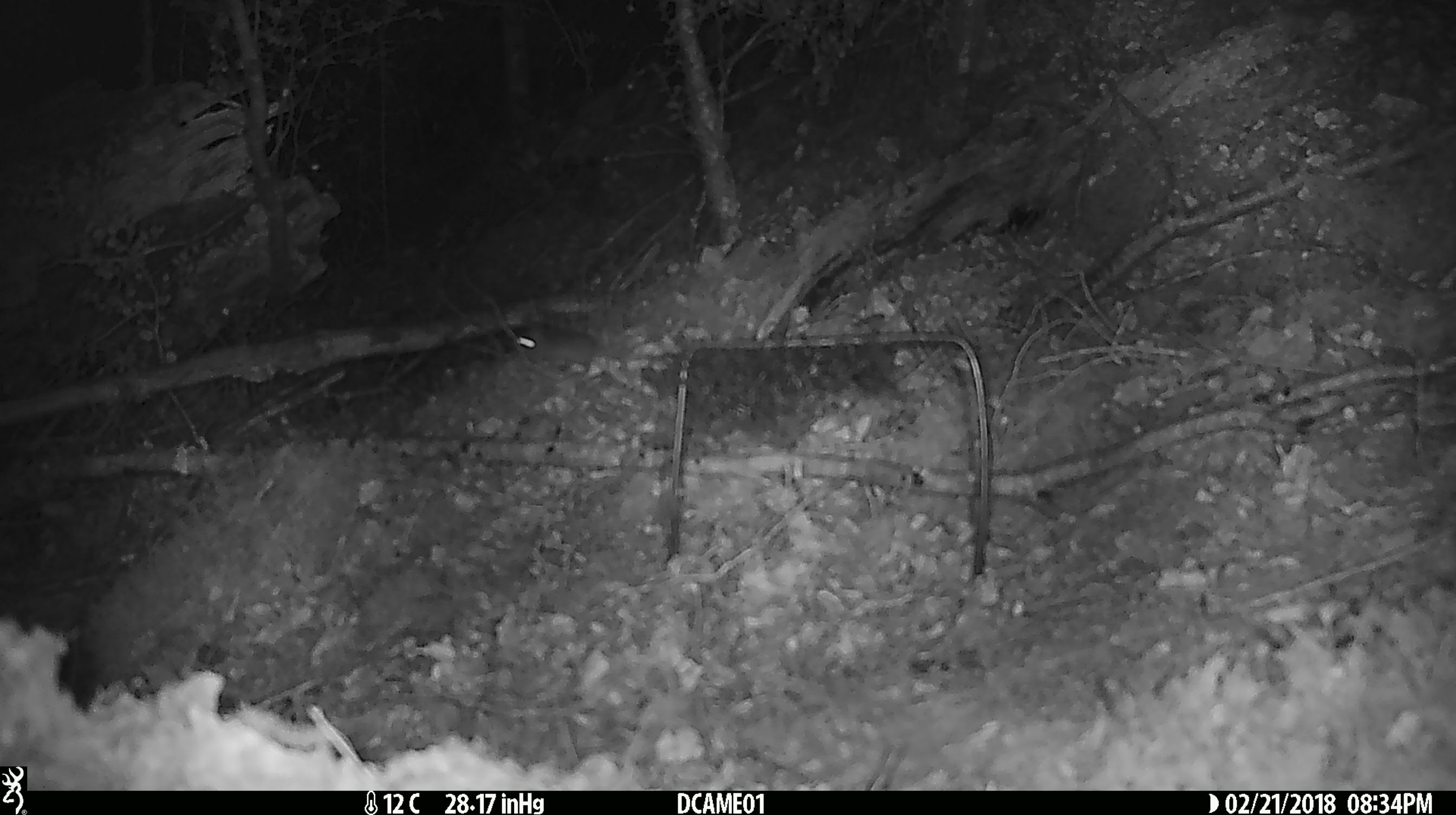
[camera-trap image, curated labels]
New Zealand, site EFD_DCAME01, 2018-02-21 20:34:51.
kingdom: Animalia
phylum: Chordata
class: Mammalia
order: Rodentia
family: Muridae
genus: Rattus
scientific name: Rattus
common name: rat